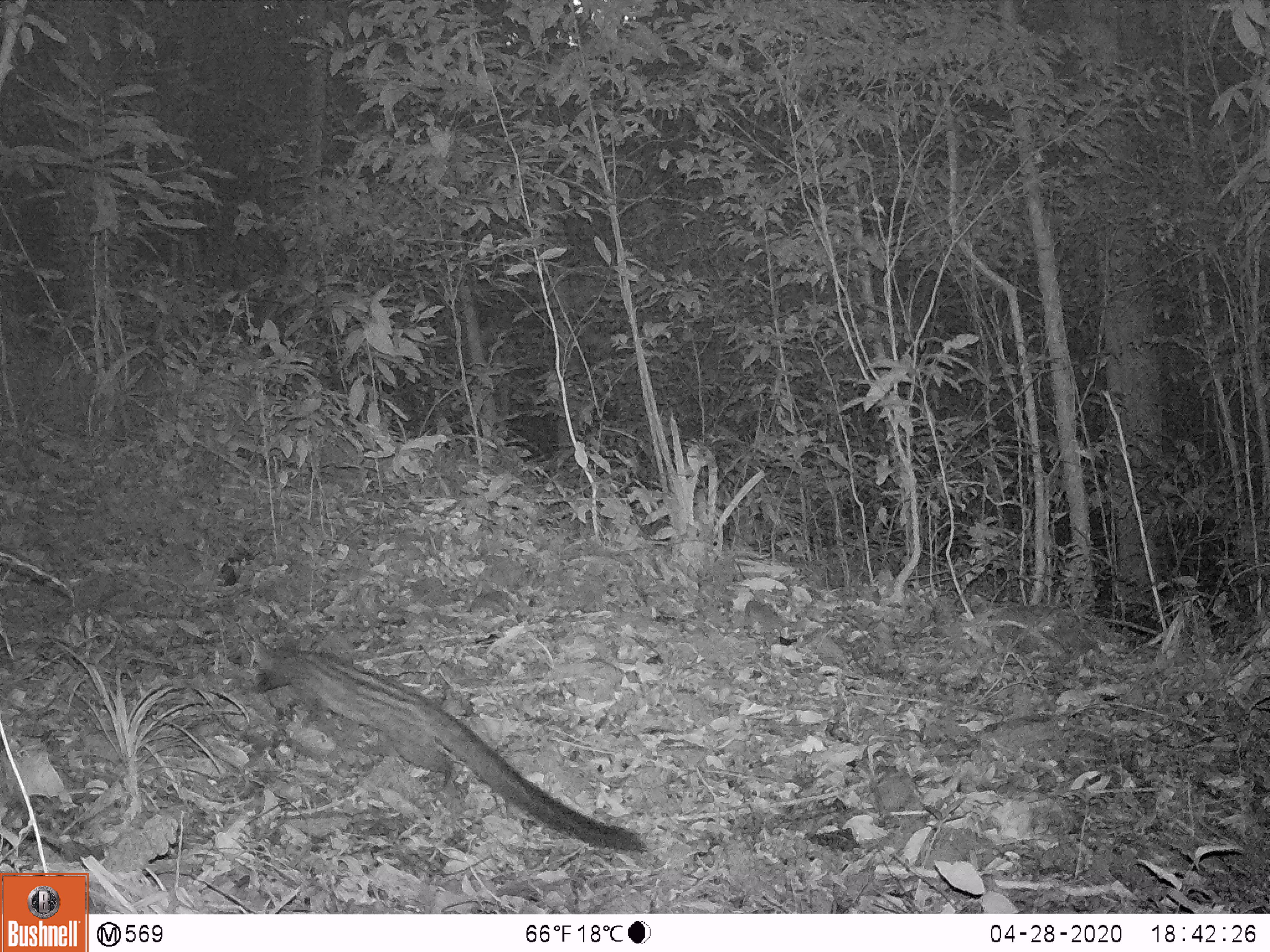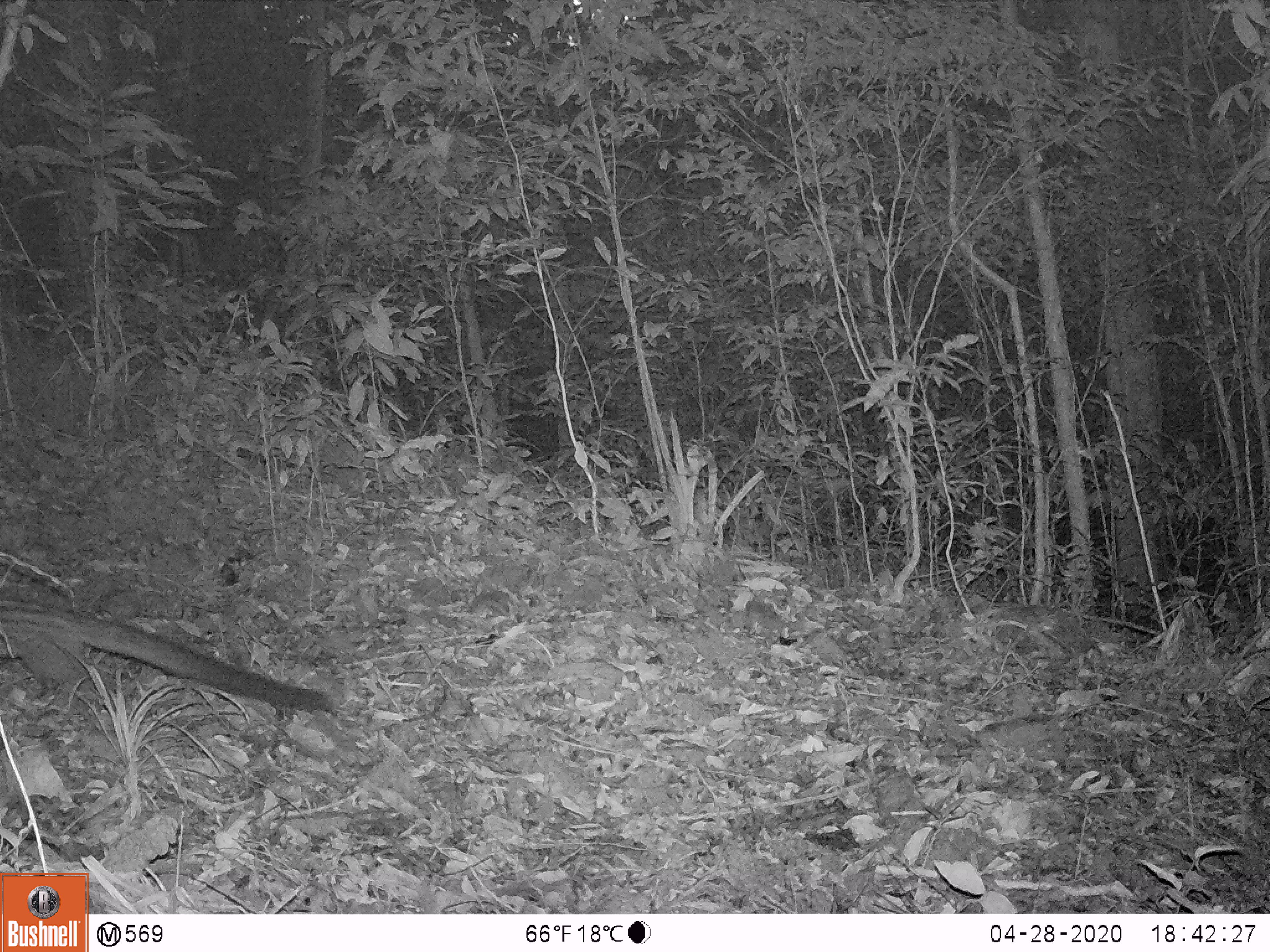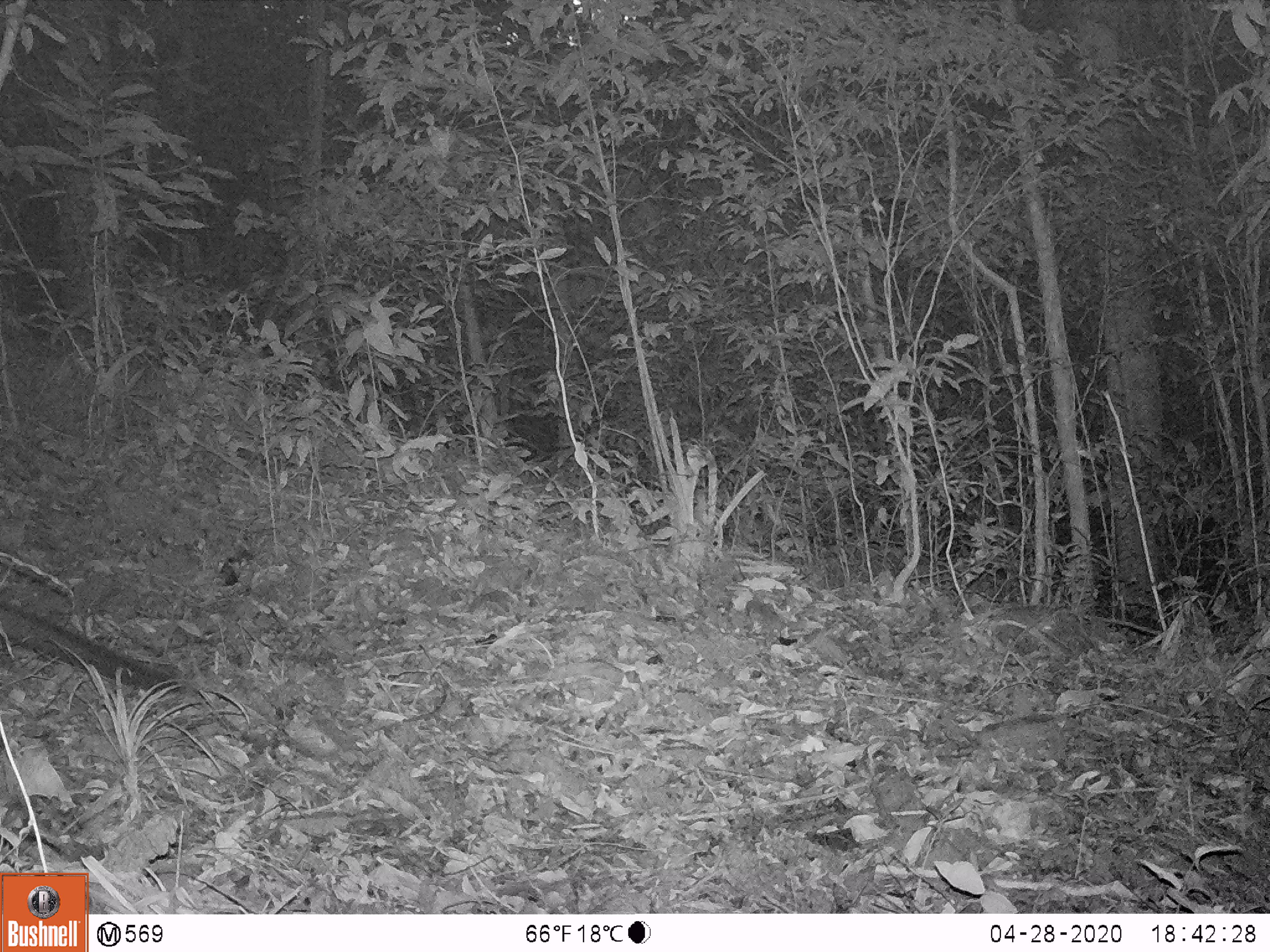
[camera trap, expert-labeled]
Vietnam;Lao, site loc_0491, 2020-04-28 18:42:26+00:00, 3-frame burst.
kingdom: Animalia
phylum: Chordata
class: Mammalia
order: Carnivora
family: Viverridae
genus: Paradoxurus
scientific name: Paradoxurus hermaphroditus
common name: common palm civet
Common palm civet (Paradoxurus hermaphroditus). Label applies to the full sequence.